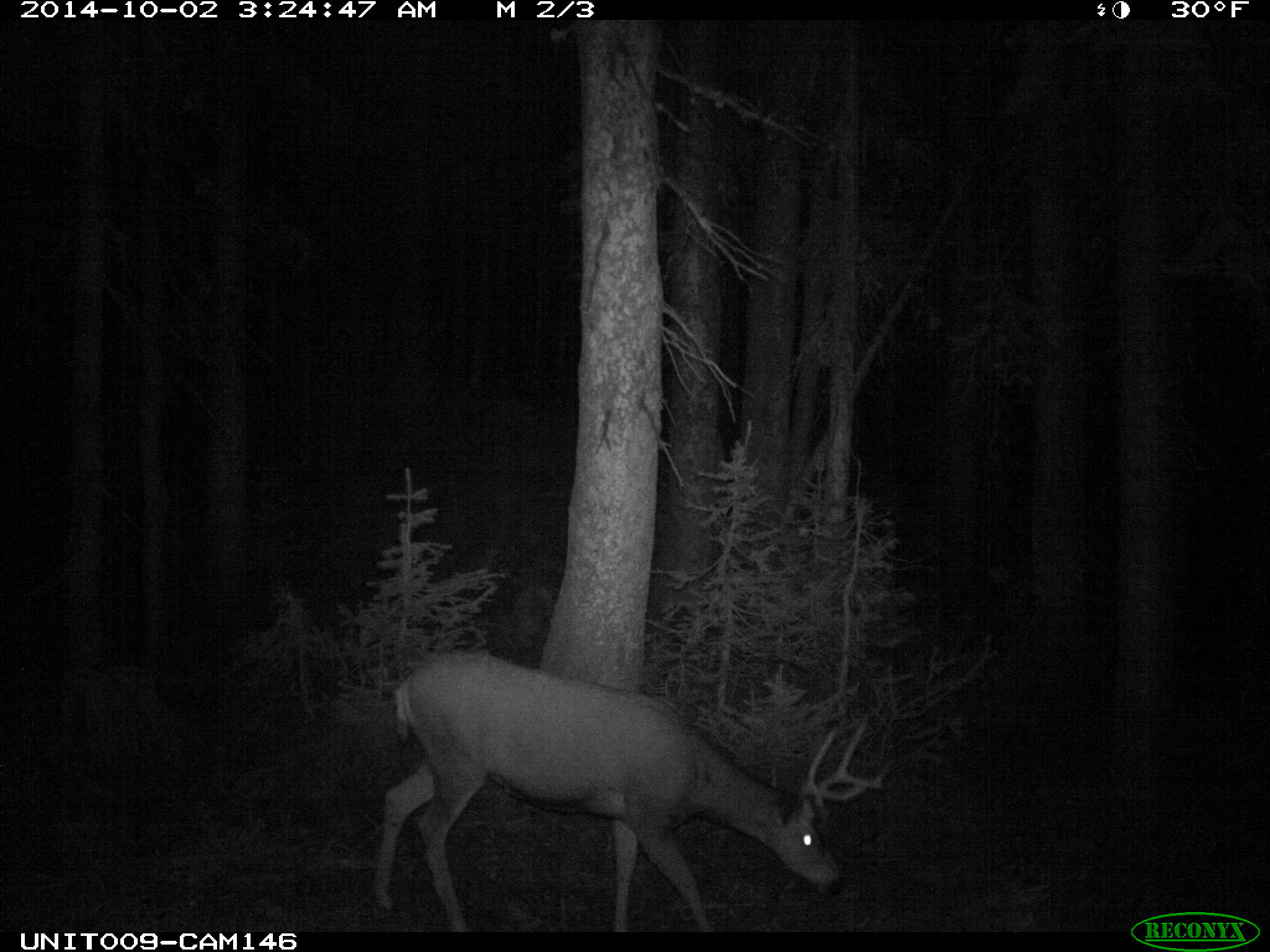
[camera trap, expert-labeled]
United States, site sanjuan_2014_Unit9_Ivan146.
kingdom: Animalia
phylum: Chordata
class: Mammalia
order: Artiodactyla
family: Cervidae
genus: Odocoileus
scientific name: Odocoileus hemionus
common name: mule deer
Odocoileus hemionus (mule deer).